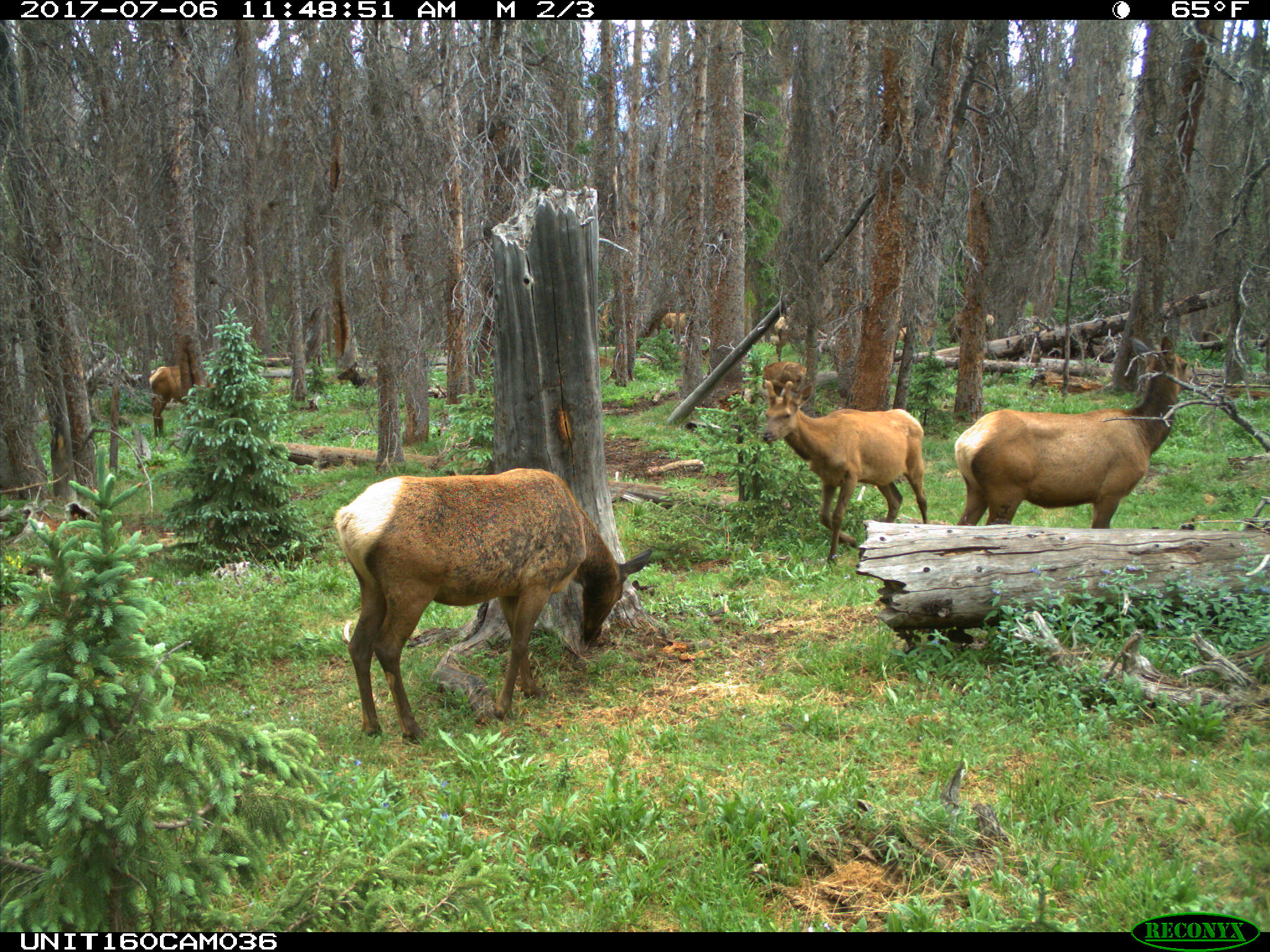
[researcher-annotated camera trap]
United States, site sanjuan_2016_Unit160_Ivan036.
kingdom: Animalia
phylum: Chordata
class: Mammalia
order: Artiodactyla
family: Cervidae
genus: Cervus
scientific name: Cervus elaphus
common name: red deer